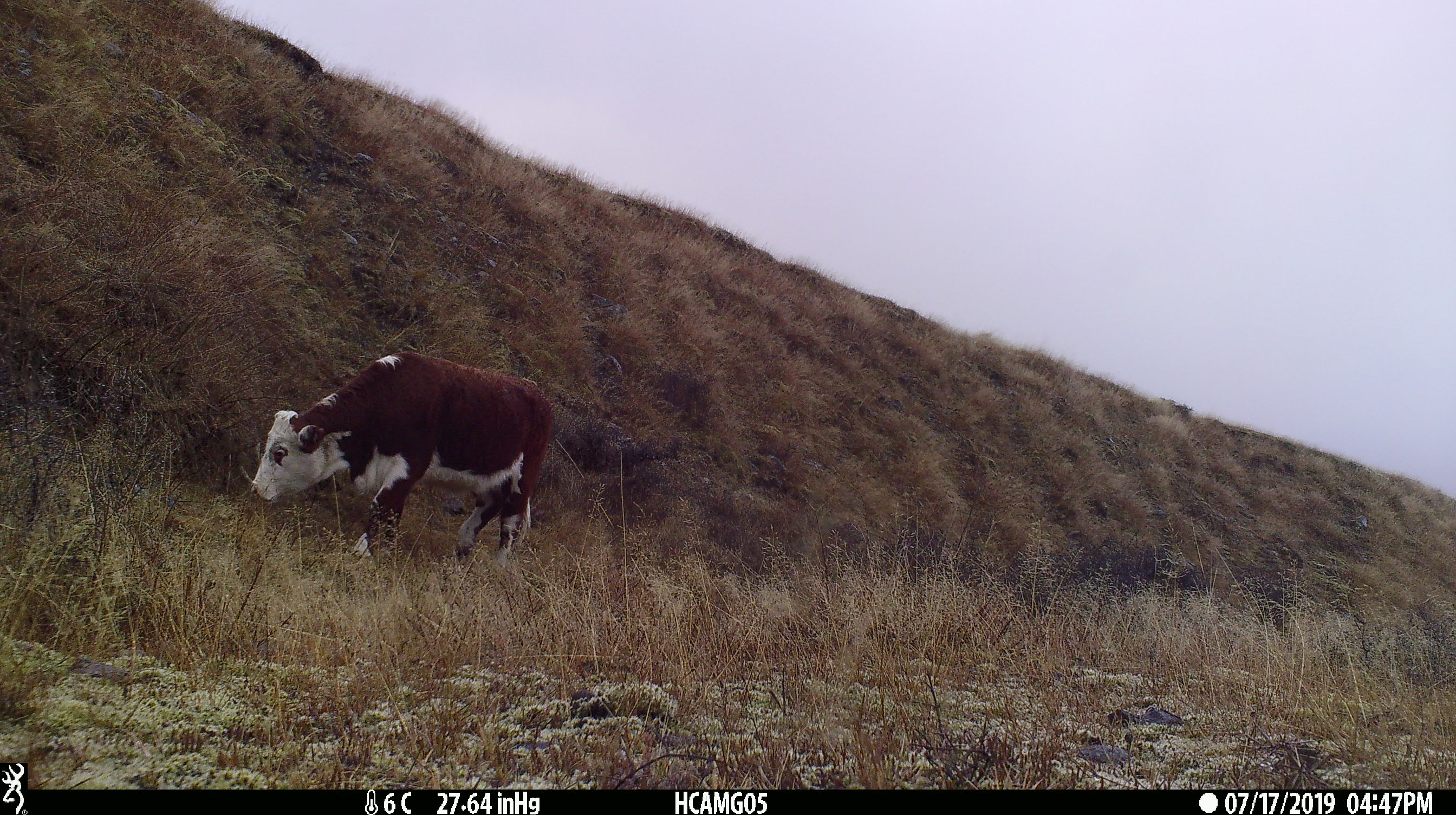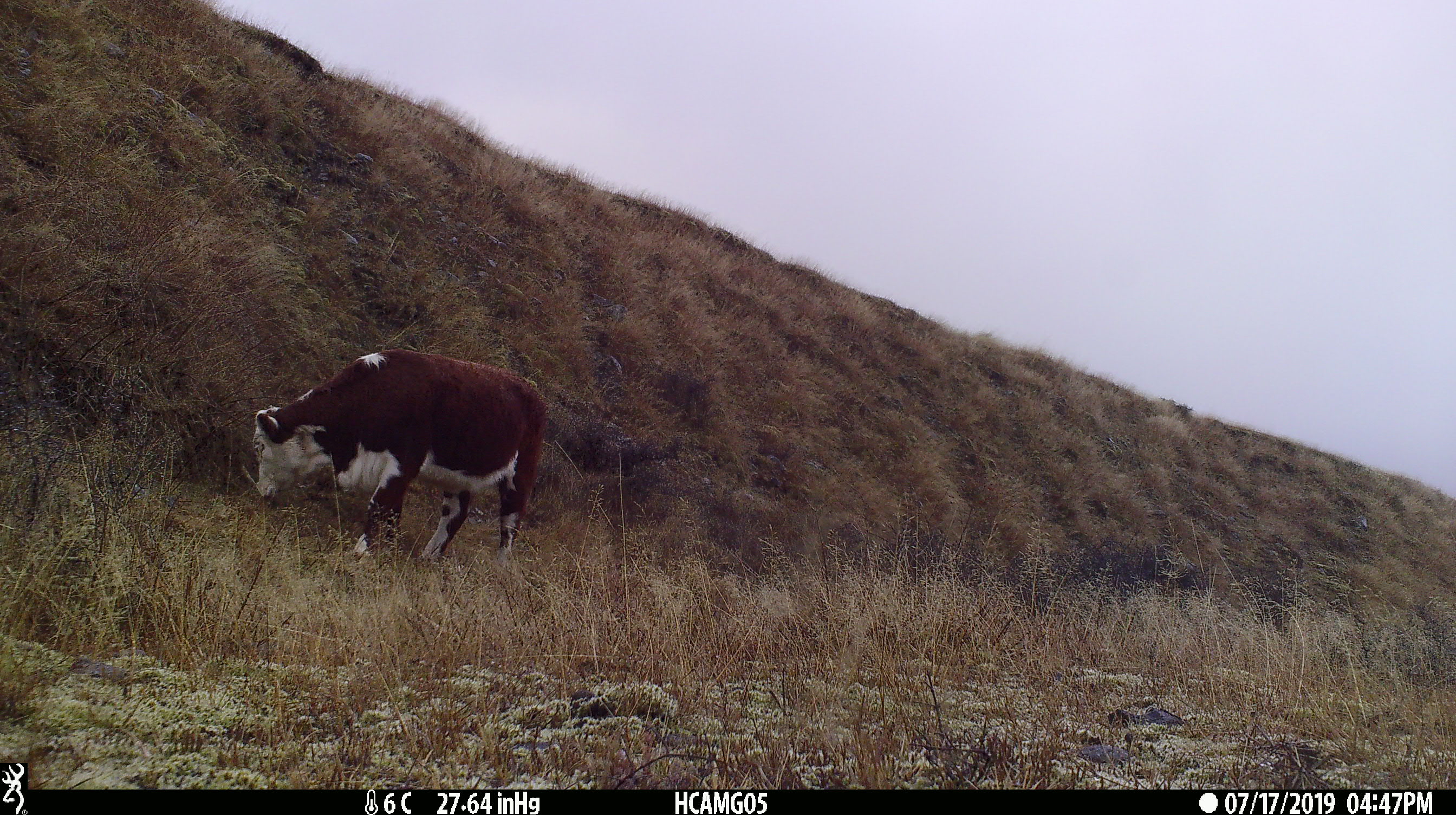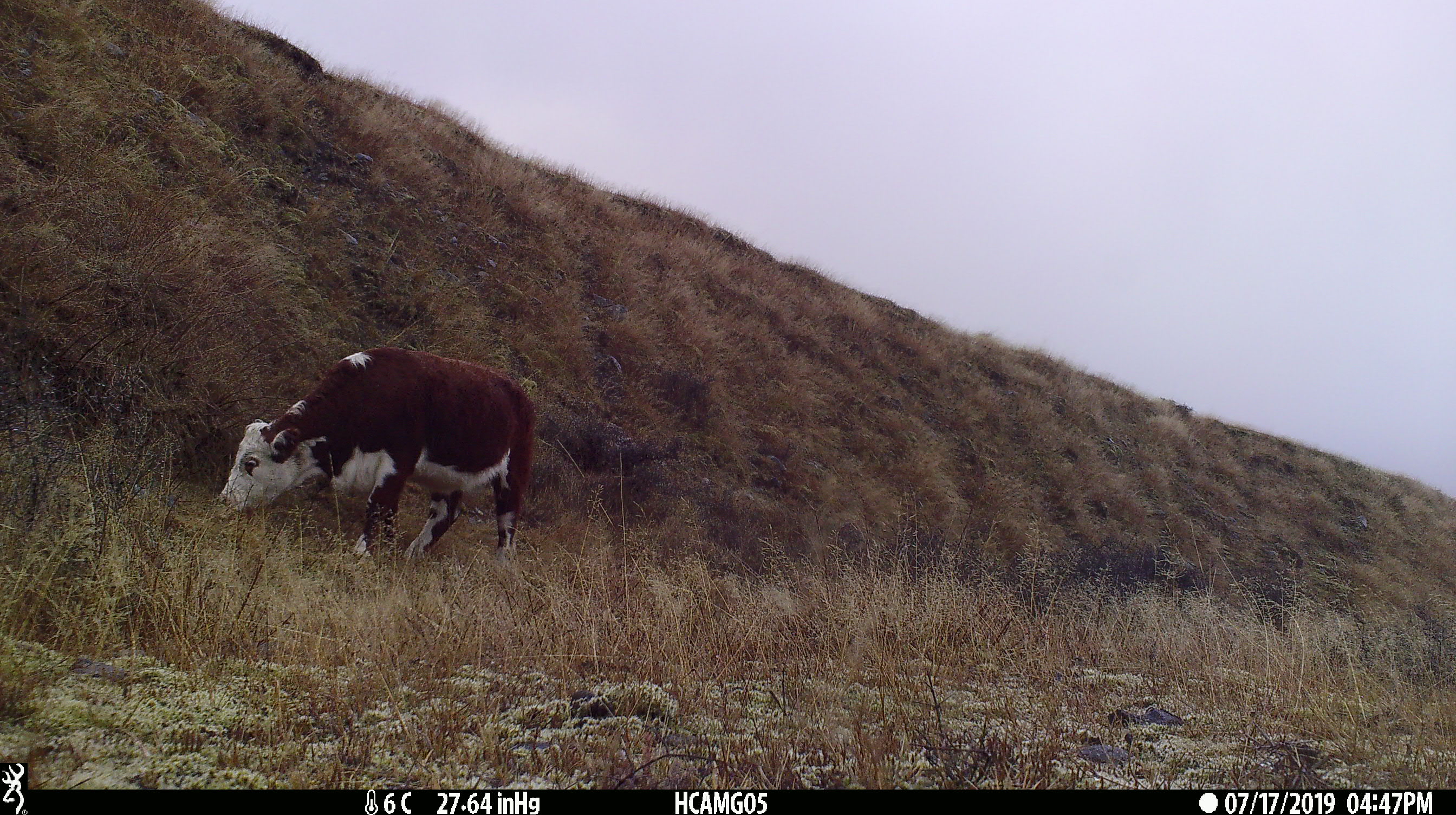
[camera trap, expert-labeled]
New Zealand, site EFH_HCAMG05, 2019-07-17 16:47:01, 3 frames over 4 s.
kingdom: Animalia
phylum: Chordata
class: Mammalia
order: Artiodactyla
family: Bovidae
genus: Bos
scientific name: Bos taurus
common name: domestic cow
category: cow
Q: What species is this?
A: Cow (domestic cow) (Bos taurus).